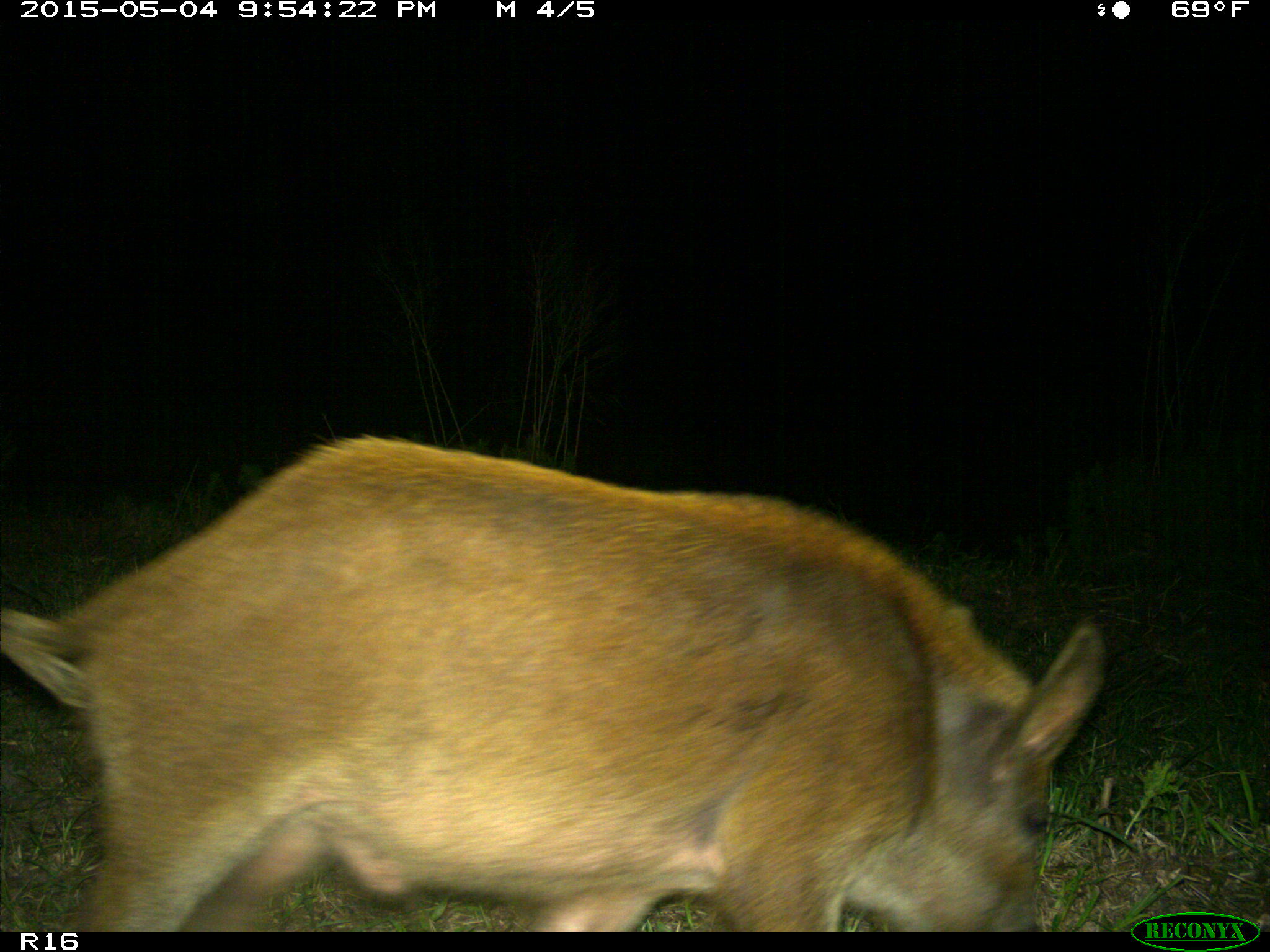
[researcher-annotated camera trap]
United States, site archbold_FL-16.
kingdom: Animalia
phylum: Chordata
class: Mammalia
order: Artiodactyla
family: Suidae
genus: Sus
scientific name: Sus scrofa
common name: wild boar